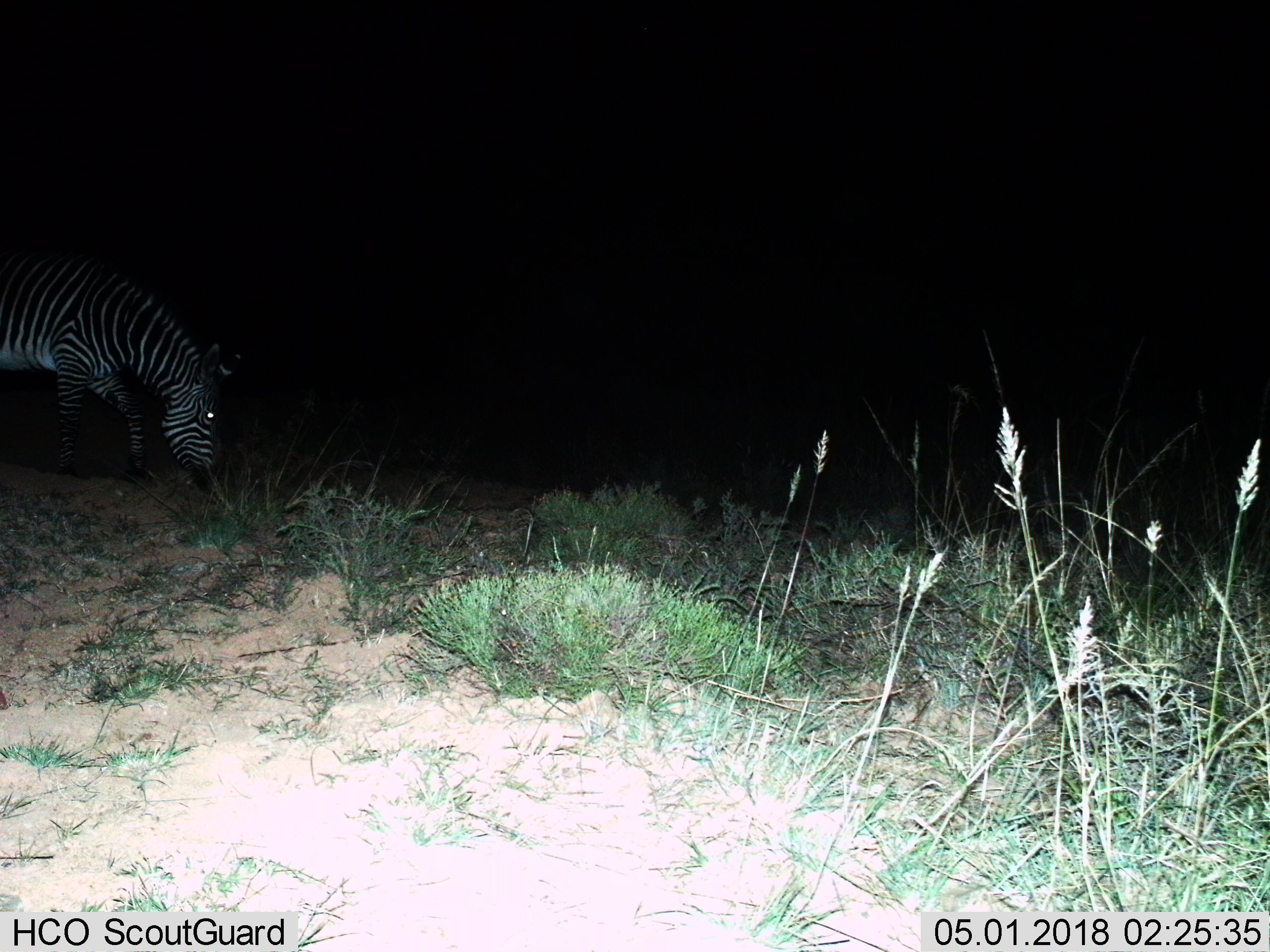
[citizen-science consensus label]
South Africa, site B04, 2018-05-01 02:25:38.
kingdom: Animalia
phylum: Chordata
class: Mammalia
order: Perissodactyla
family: Equidae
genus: Equus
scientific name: Equus zebra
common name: mountain zebra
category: zebramountain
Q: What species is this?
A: Zebramountain (mountain zebra) (Equus zebra).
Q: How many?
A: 1.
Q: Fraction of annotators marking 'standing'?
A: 0%.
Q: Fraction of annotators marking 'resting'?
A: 0%.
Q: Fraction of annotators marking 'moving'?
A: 12%.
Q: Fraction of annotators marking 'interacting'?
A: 0%.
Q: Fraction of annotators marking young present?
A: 0%.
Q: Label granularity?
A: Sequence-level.